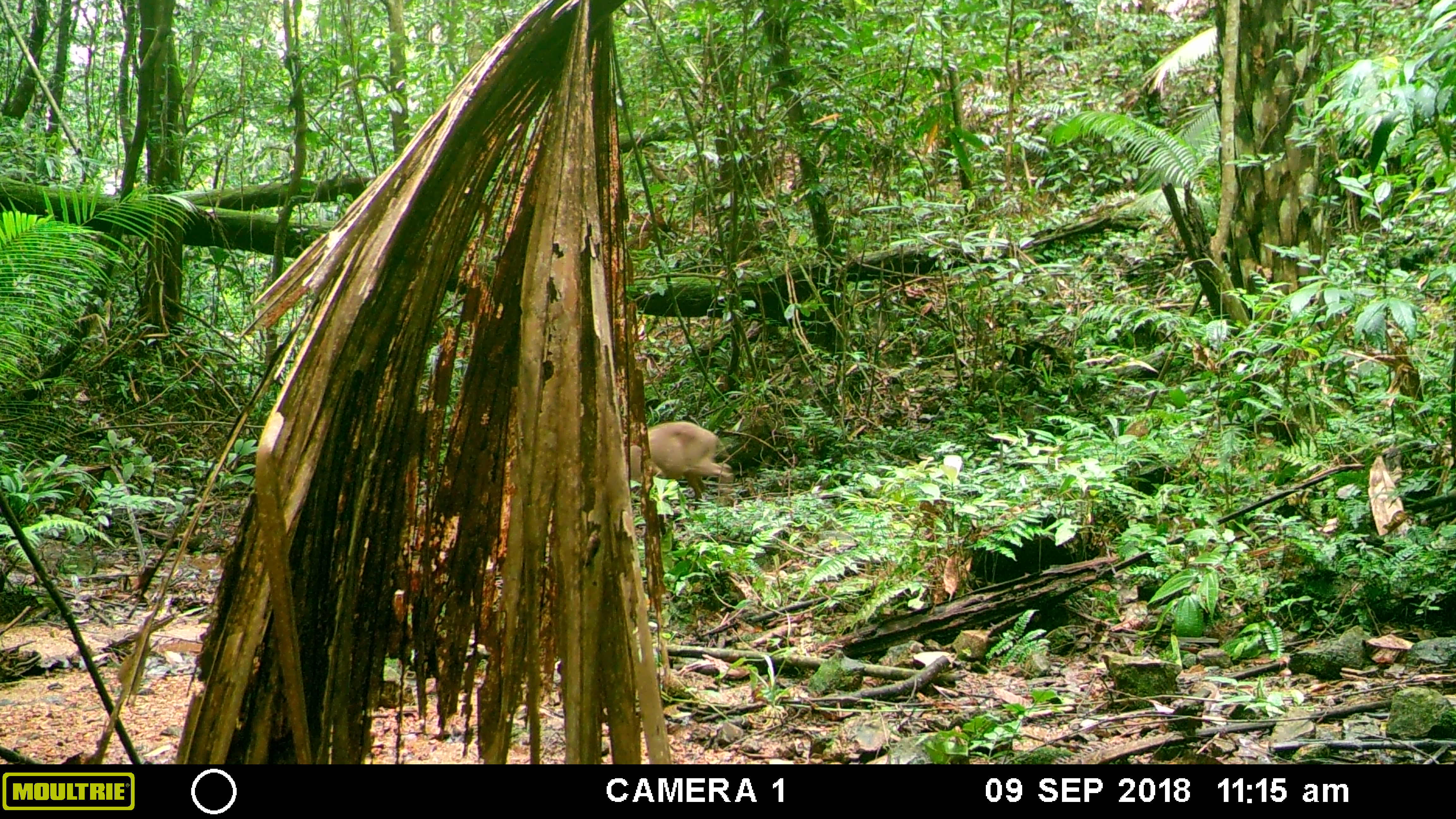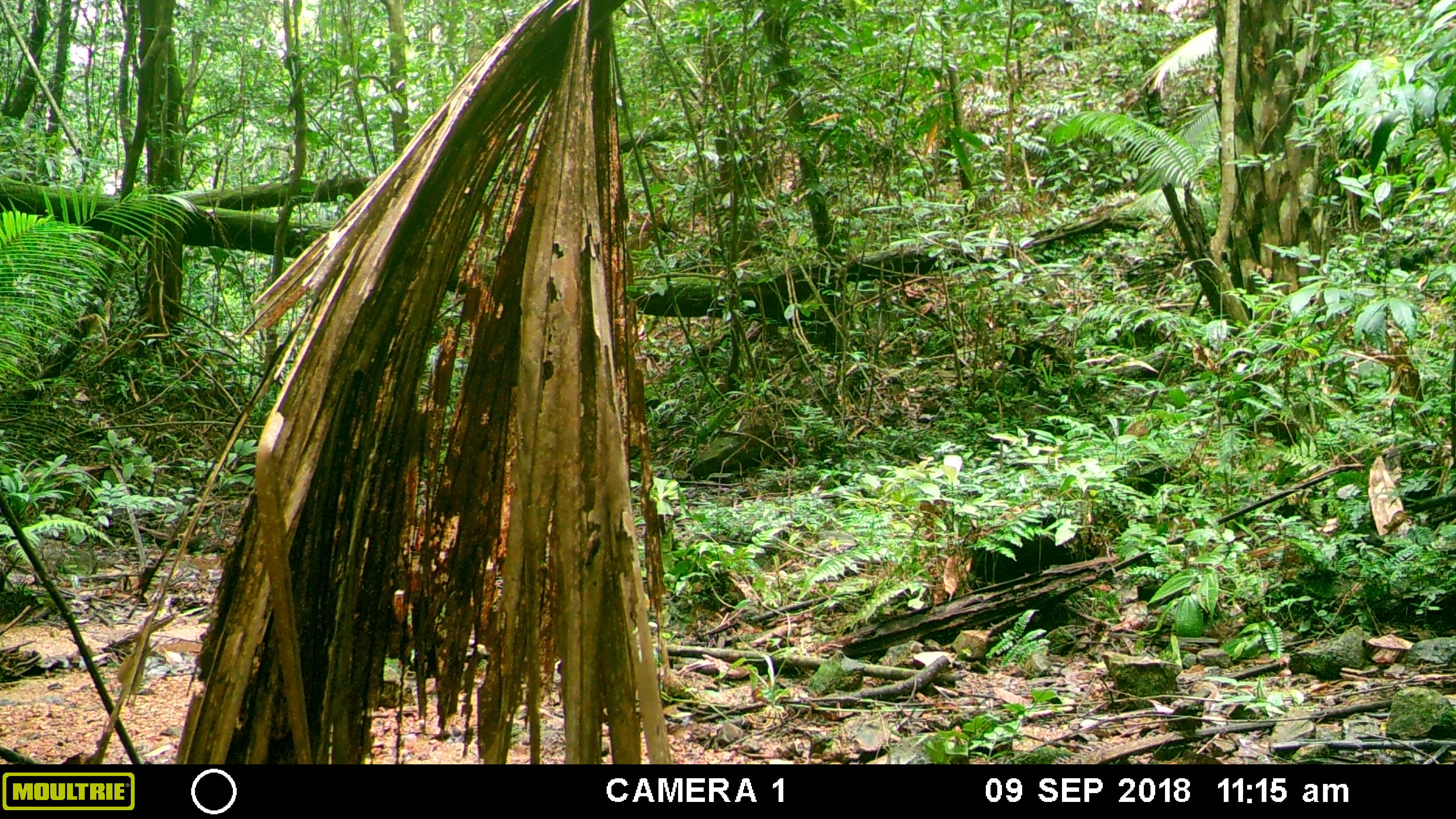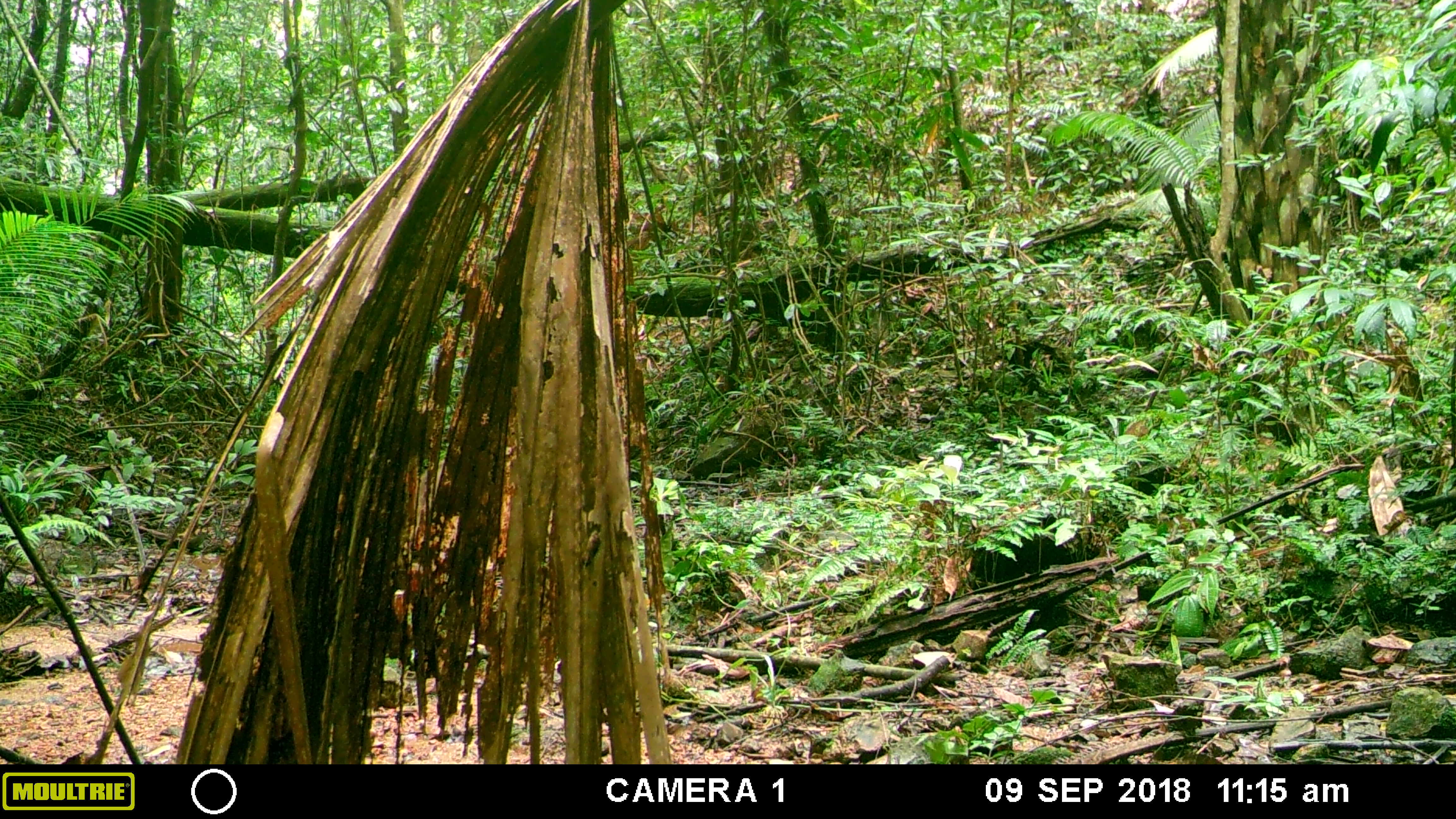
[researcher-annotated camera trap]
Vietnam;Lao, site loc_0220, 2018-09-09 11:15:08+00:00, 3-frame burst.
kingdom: Animalia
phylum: Chordata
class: Mammalia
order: Artiodactyla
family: Suidae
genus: Sus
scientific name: Sus scrofa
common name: eurasian wild pig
Eurasian wild pig (Sus scrofa). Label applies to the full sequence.